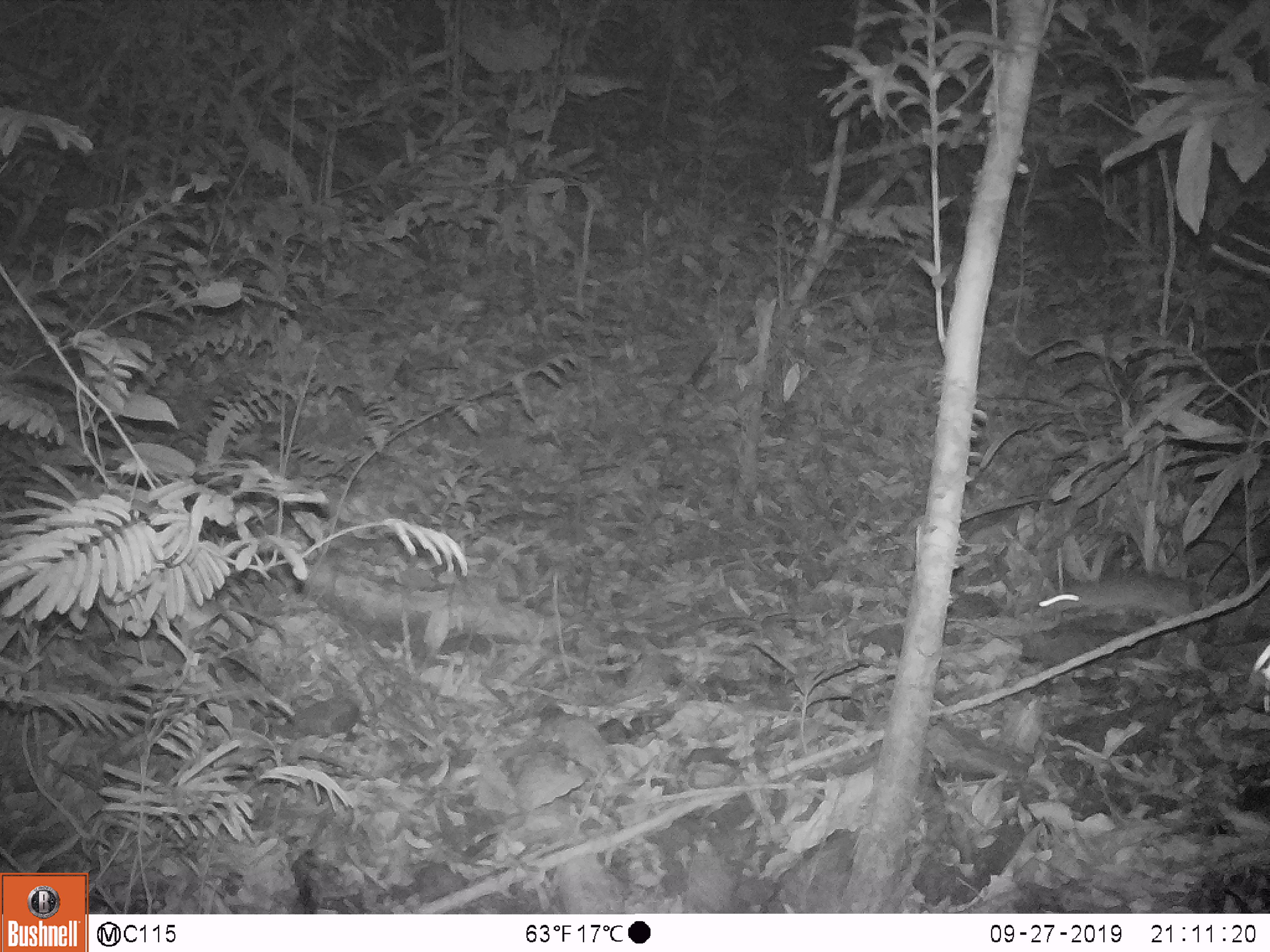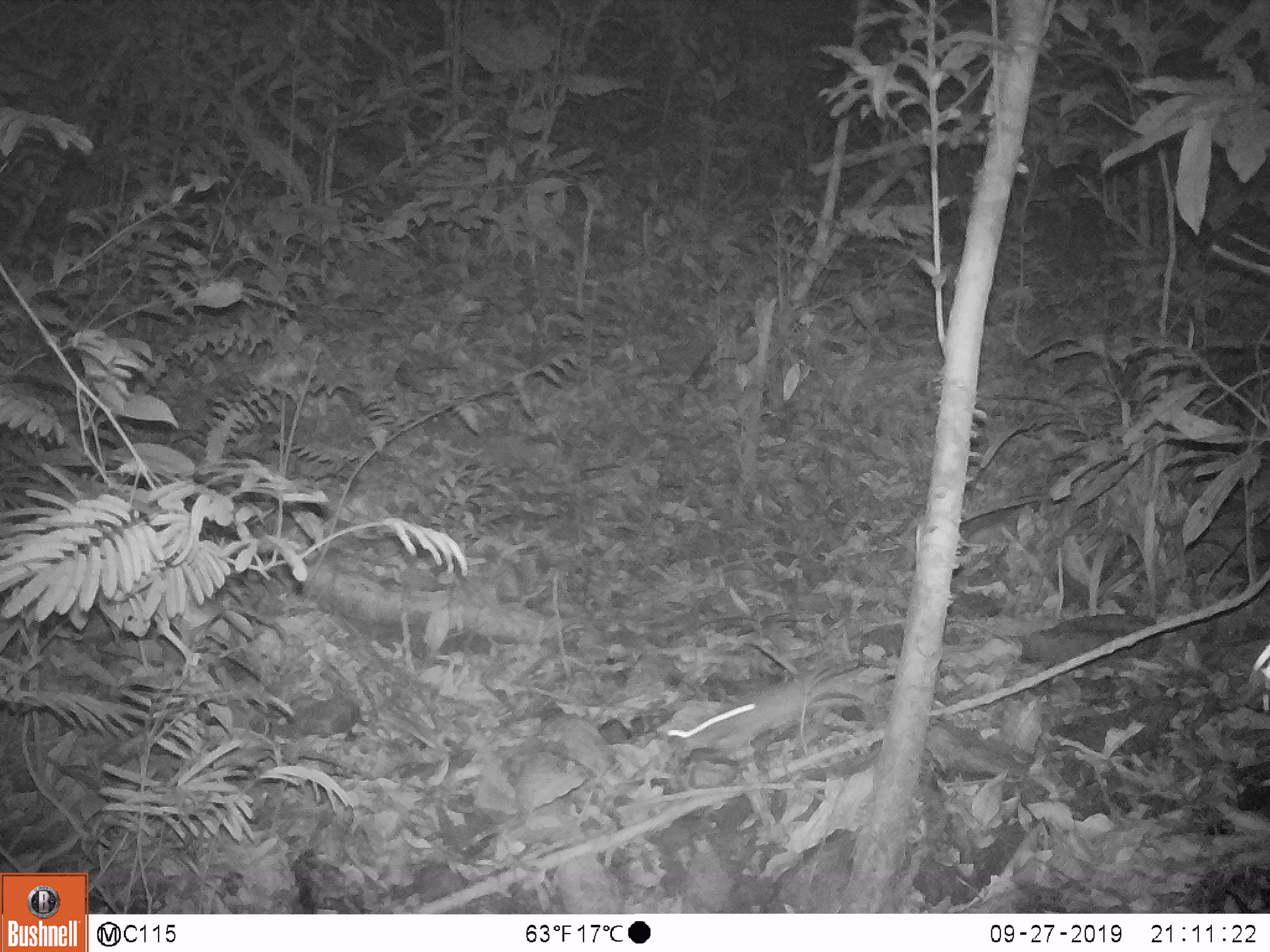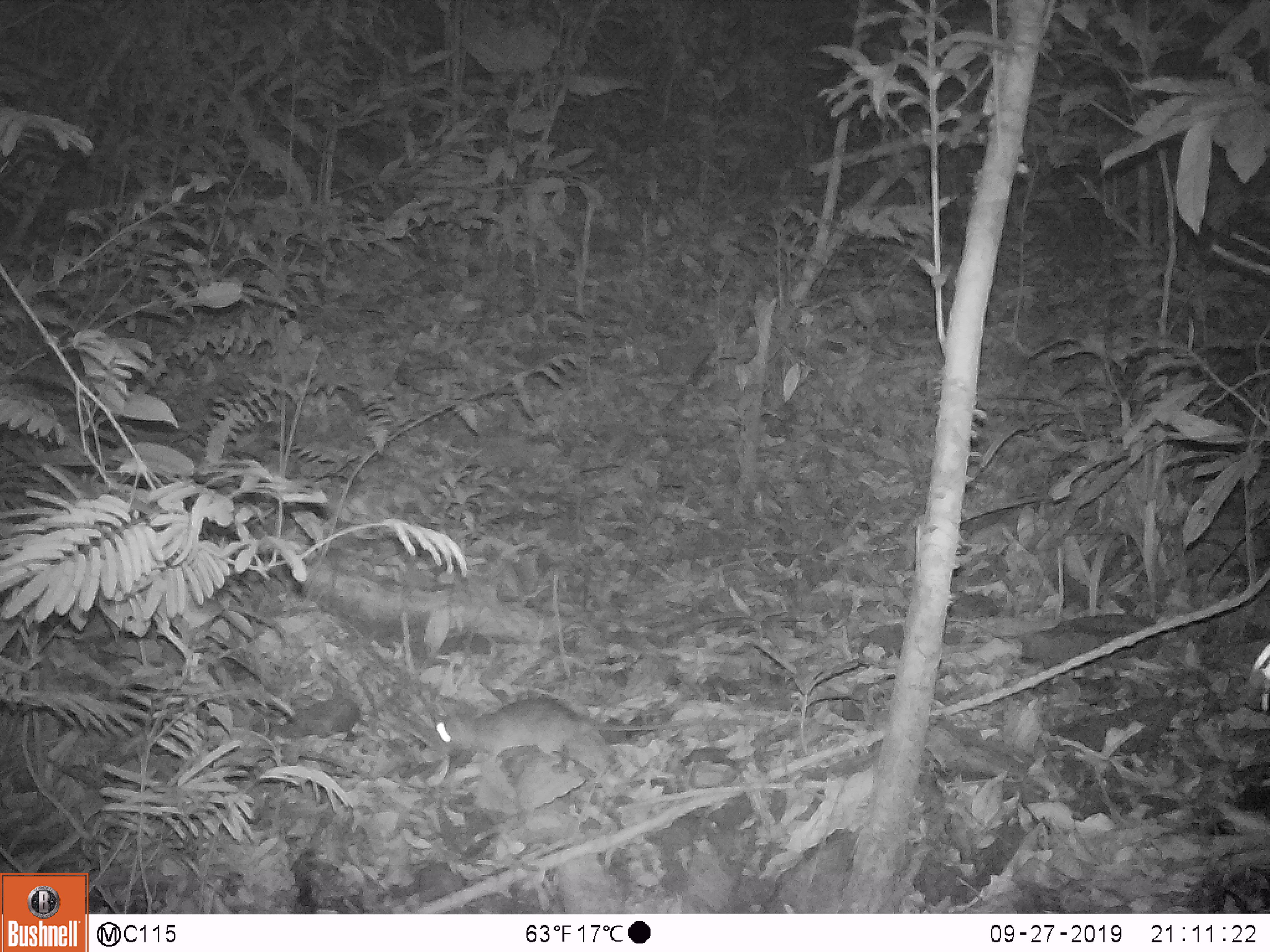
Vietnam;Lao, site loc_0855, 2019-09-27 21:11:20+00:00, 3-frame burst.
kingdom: Animalia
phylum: Chordata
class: Mammalia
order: Rodentia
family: Muridae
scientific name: Muridae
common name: old-world mice and rats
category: unidentified murid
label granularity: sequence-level